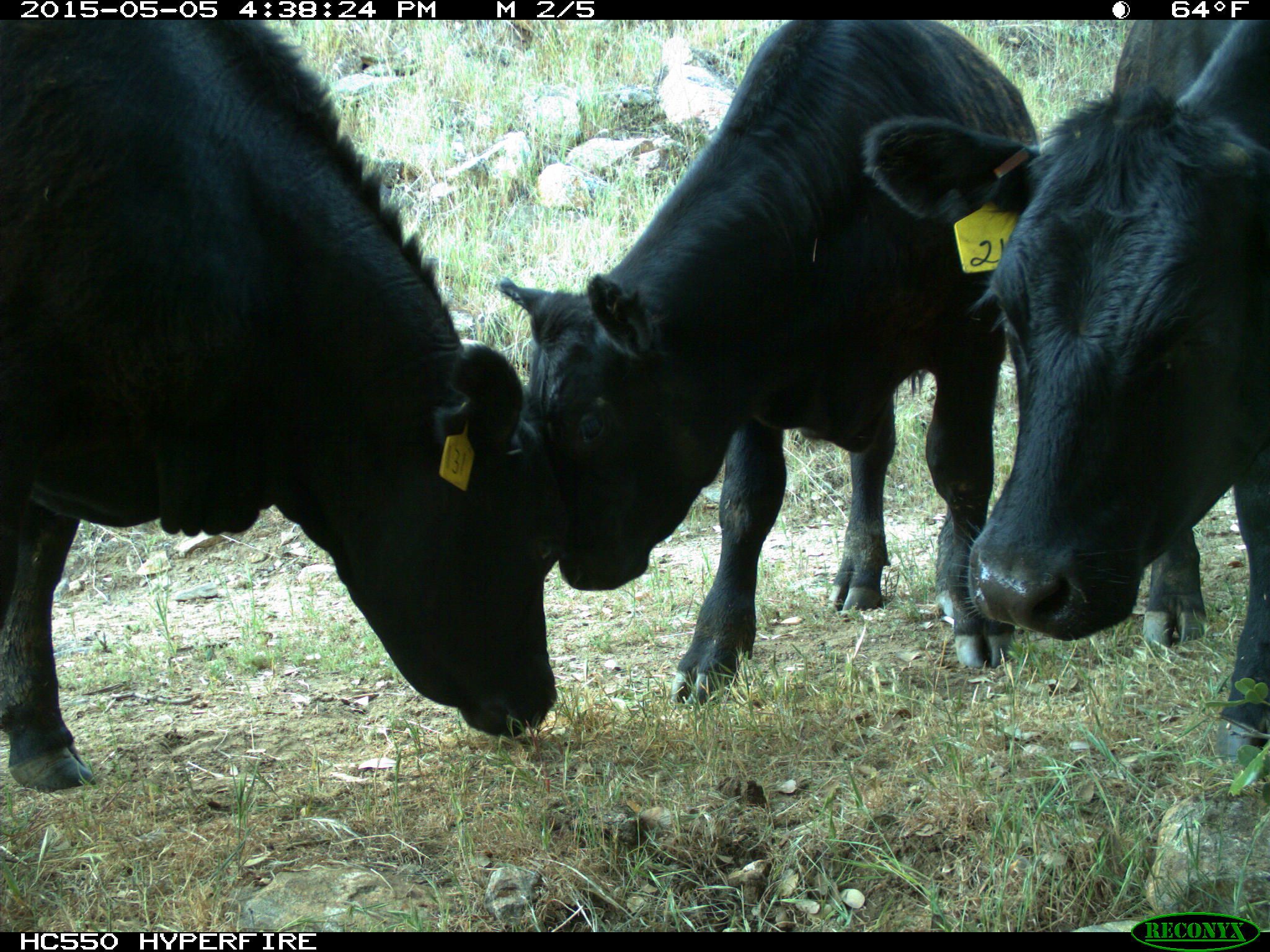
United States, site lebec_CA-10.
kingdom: Animalia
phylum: Chordata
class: Mammalia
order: Artiodactyla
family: Bovidae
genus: Bos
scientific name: Bos taurus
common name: domestic cow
Bos taurus (domestic cow).